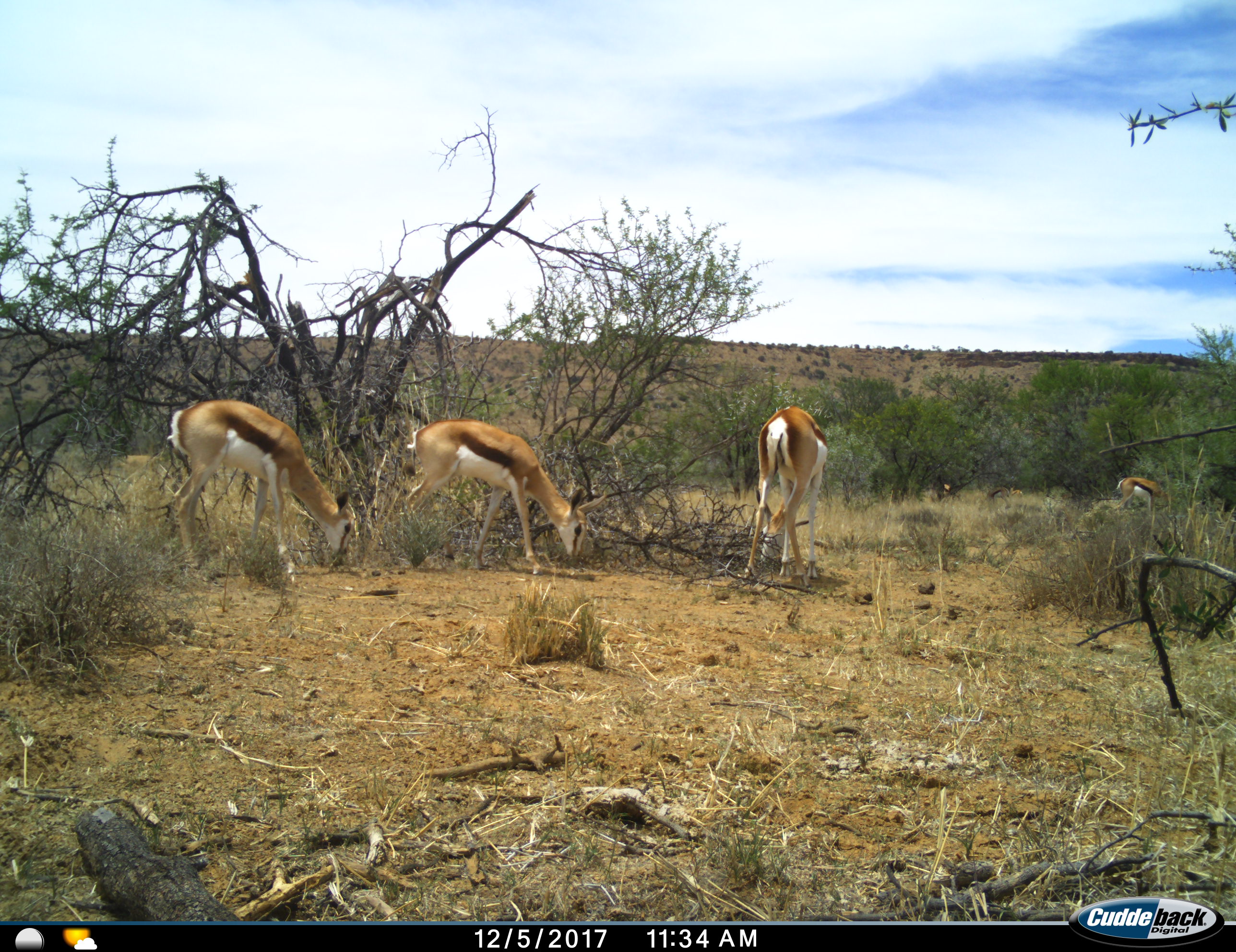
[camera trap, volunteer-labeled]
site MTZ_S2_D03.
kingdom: Animalia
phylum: Chordata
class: Mammalia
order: Artiodactyla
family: Bovidae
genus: Antidorcas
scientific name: Antidorcas marsupialis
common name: springbok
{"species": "springbok (Antidorcas marsupialis)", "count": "4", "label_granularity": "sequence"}